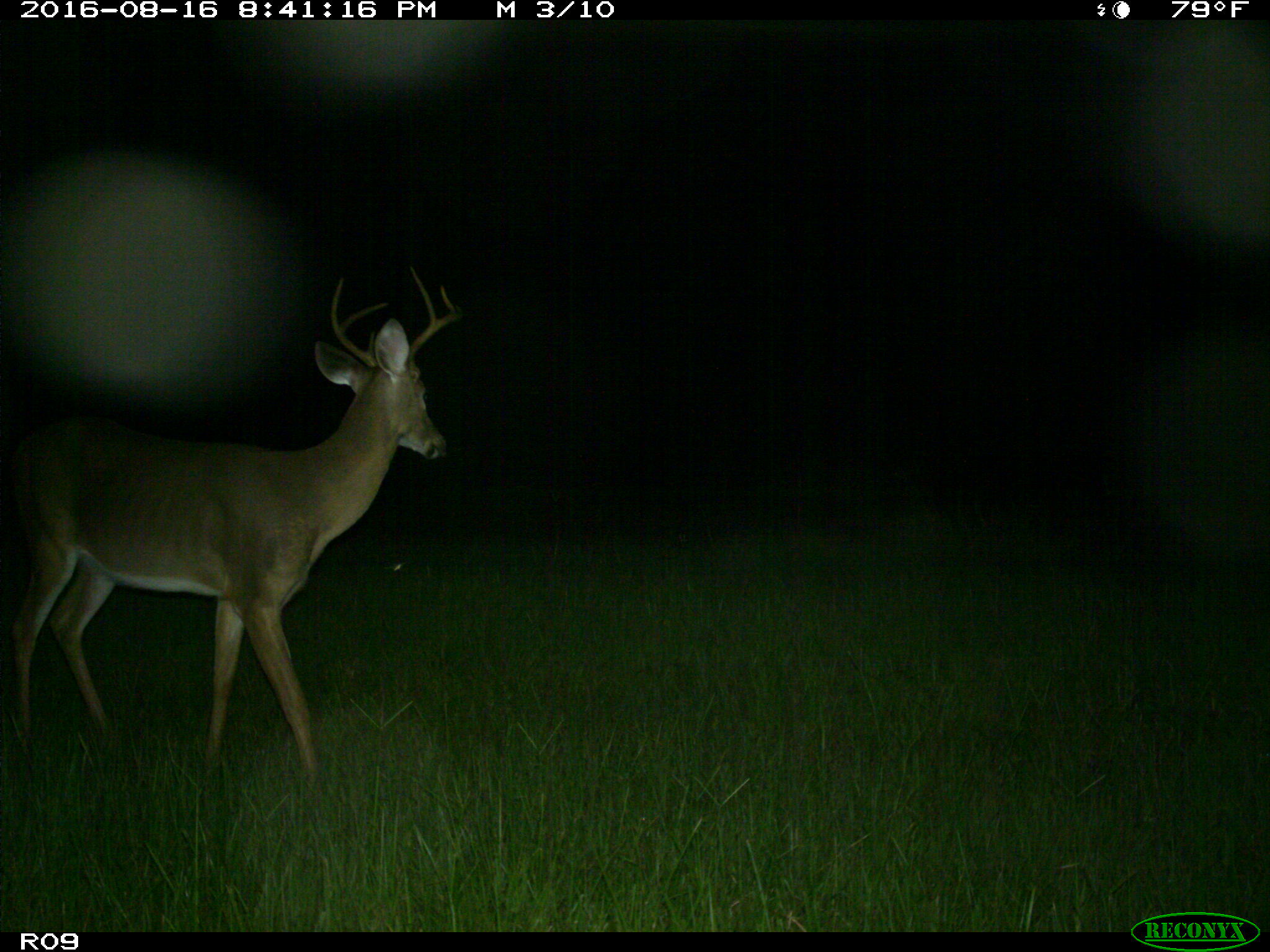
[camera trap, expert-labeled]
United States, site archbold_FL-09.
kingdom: Animalia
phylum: Chordata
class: Mammalia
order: Artiodactyla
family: Cervidae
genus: Odocoileus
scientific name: Odocoileus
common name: deer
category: unidentified deer